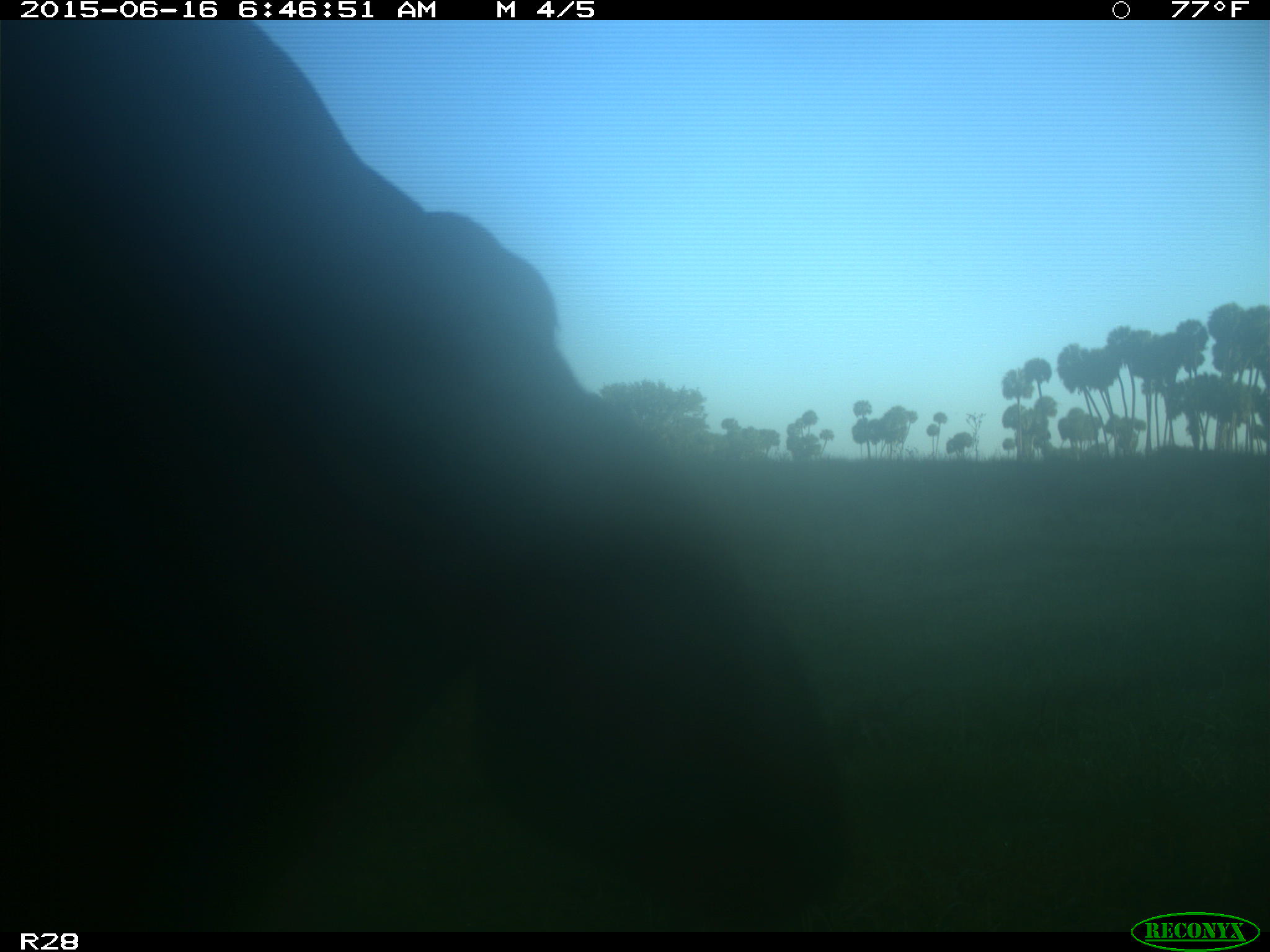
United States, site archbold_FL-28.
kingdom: Animalia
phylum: Chordata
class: Mammalia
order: Artiodactyla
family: Bovidae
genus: Bos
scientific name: Bos taurus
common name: domestic cow